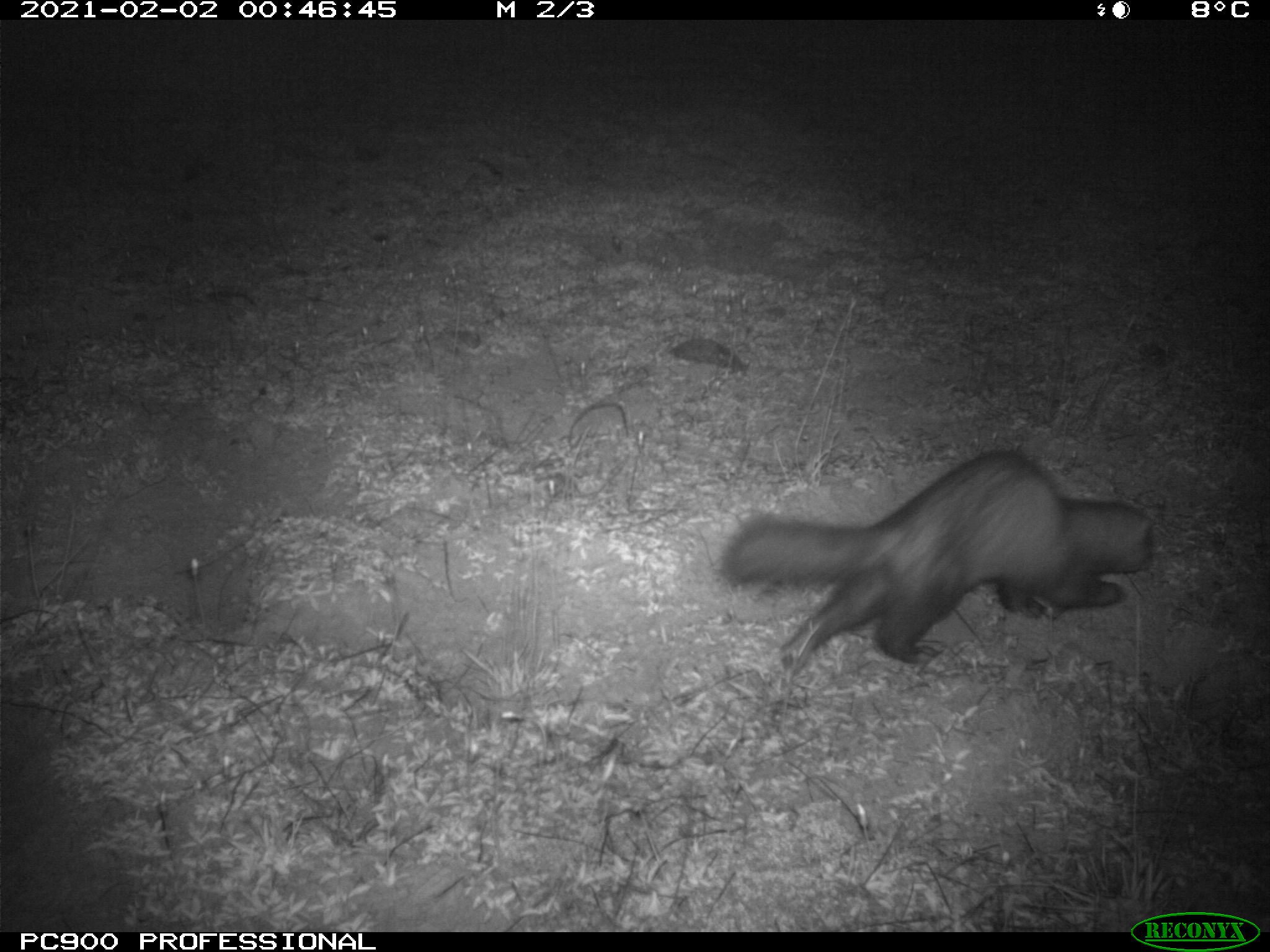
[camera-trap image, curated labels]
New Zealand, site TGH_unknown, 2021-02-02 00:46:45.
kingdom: Animalia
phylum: Chordata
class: Mammalia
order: Carnivora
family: Mustelidae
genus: Mustela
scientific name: Mustela furo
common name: ferret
Ferret (Mustela furo).